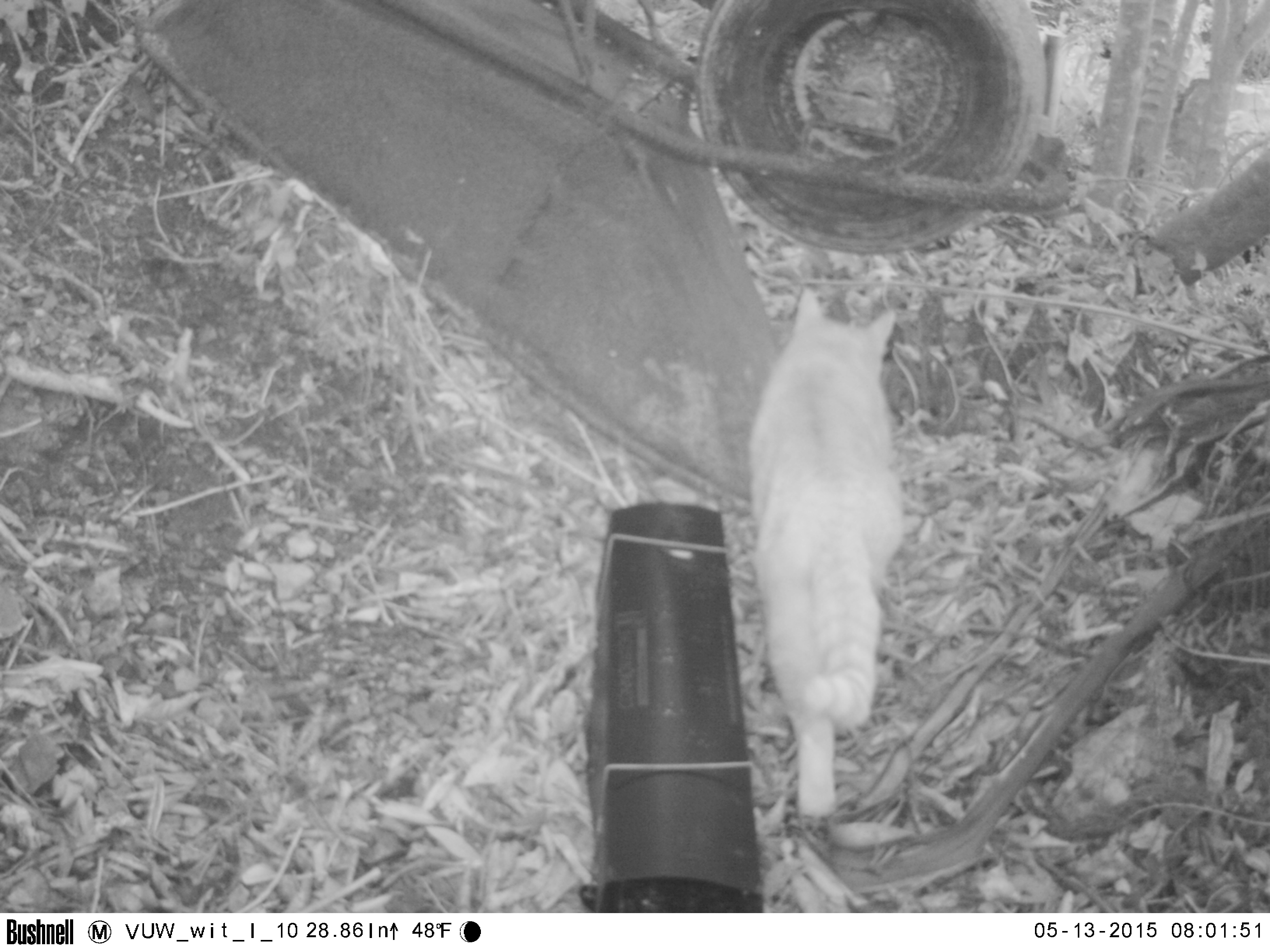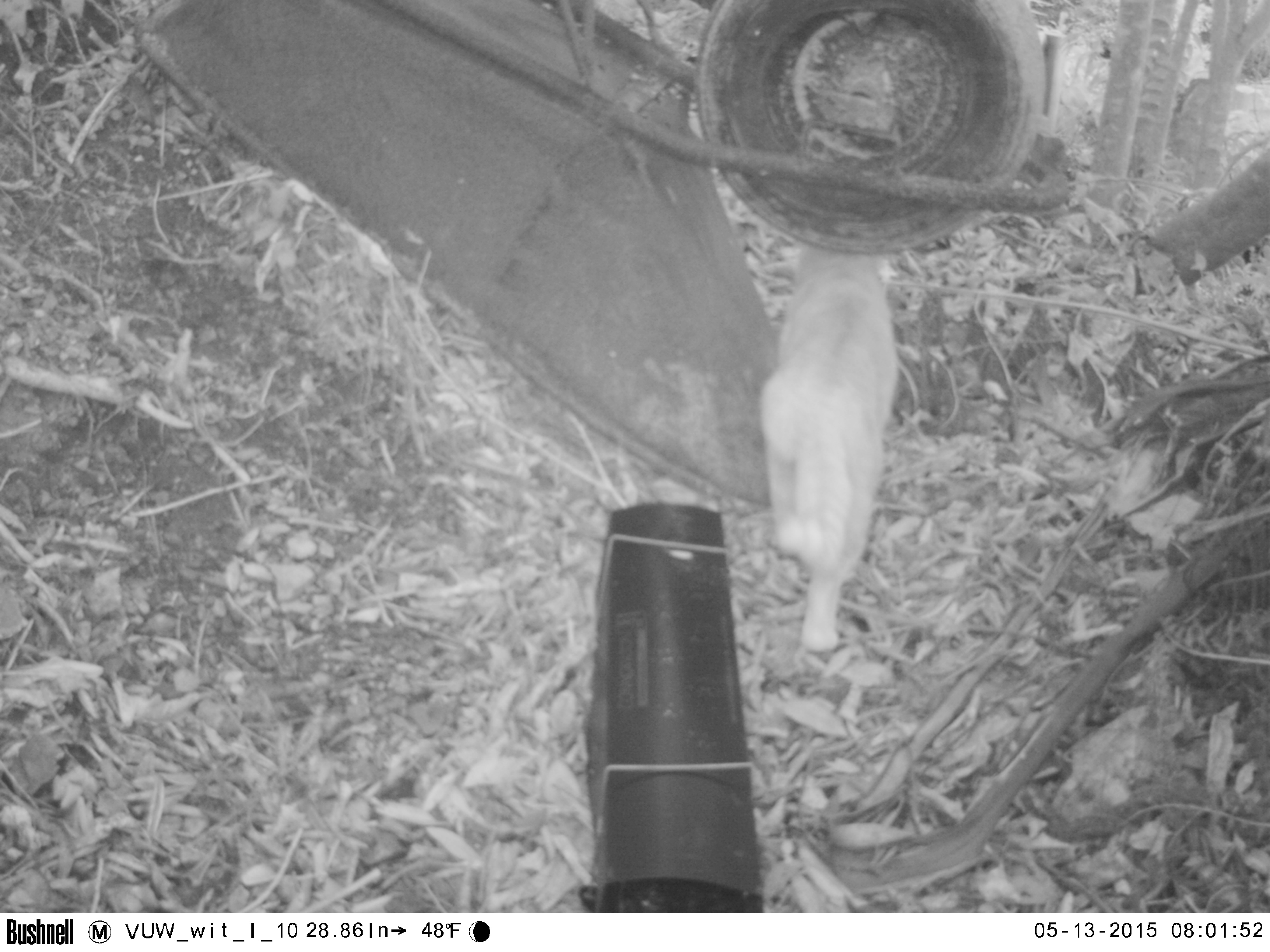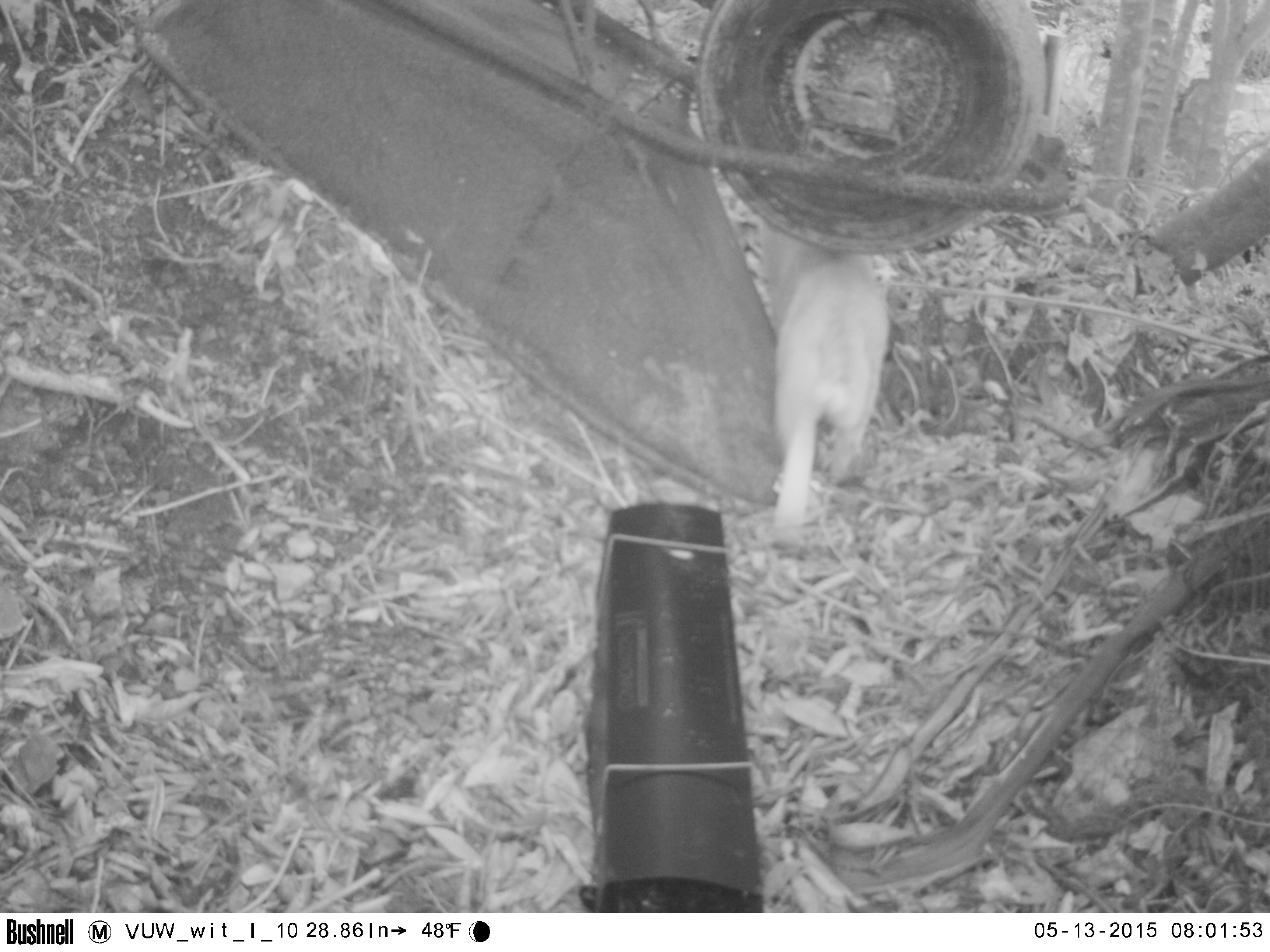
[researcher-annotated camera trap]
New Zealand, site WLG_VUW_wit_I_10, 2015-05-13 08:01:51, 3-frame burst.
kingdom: Animalia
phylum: Chordata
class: Mammalia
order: Carnivora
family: Felidae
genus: Felis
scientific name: Felis catus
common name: domestic cat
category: cat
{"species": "cat (domestic cat) (Felis catus)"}